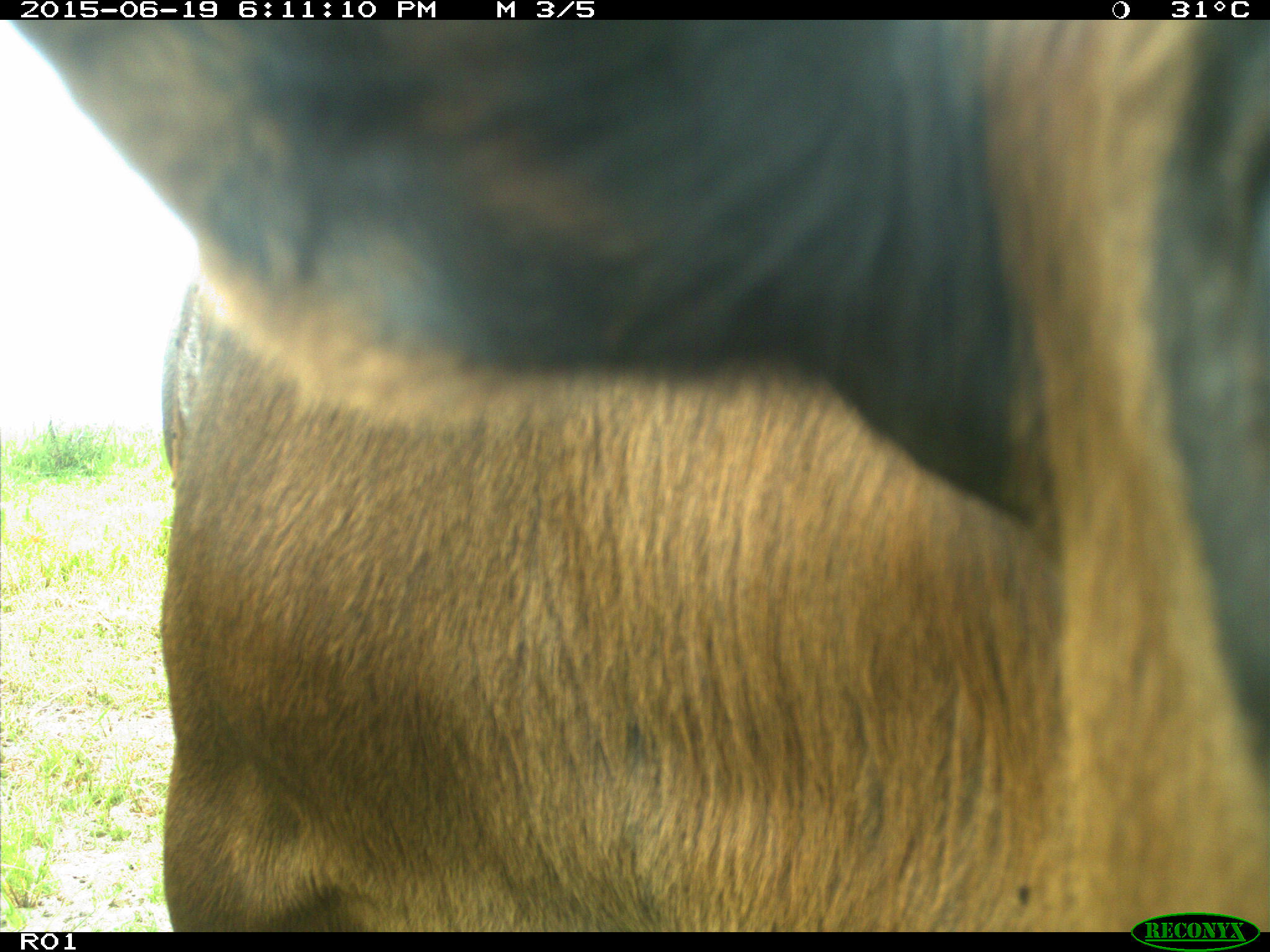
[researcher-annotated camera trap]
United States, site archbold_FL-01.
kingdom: Animalia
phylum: Chordata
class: Mammalia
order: Artiodactyla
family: Bovidae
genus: Bos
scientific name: Bos taurus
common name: domestic cow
Bos taurus (domestic cow).